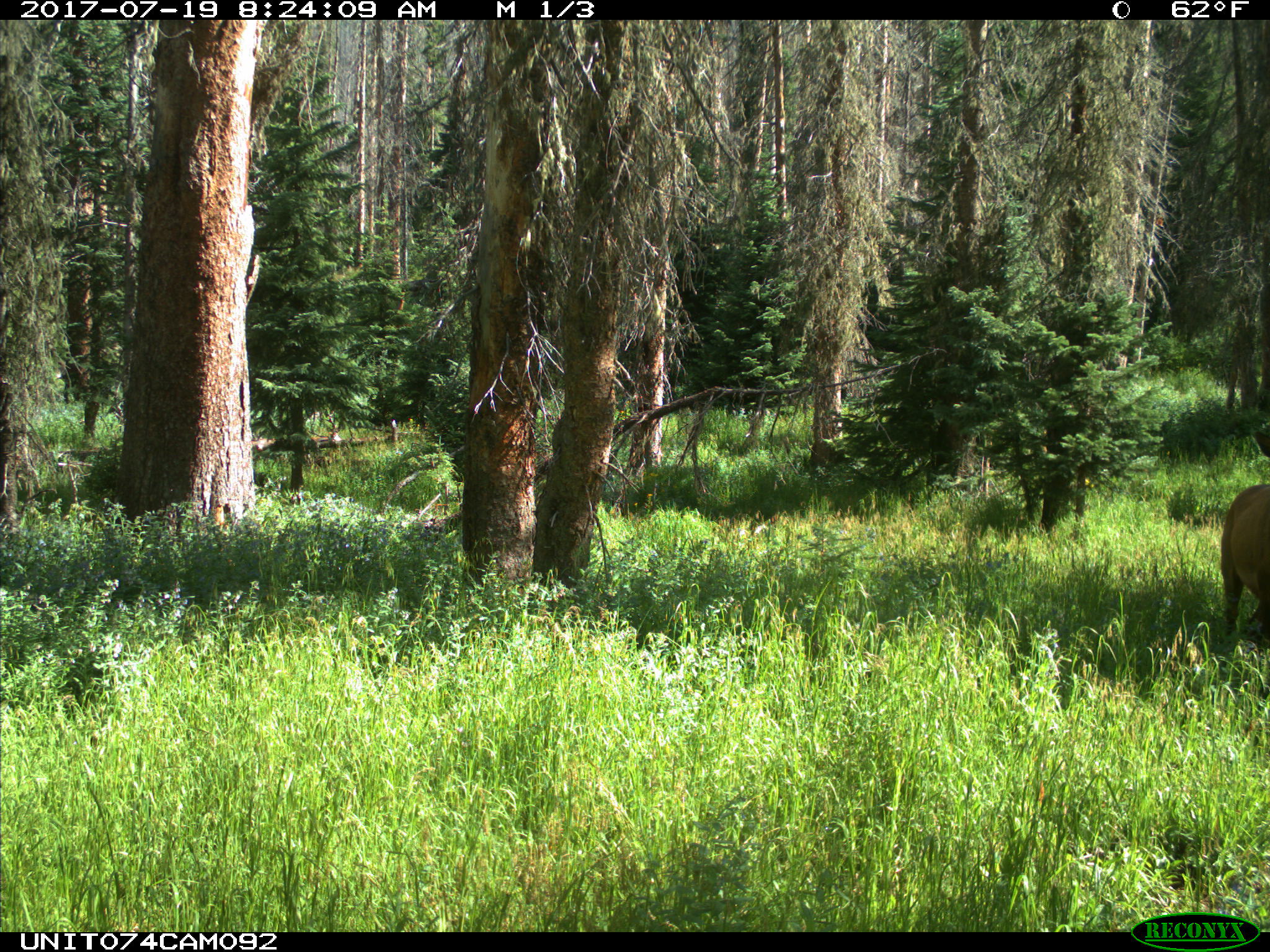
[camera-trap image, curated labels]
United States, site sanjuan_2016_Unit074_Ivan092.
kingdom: Animalia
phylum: Chordata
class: Mammalia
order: Artiodactyla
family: Cervidae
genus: Cervus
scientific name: Cervus elaphus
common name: red deer